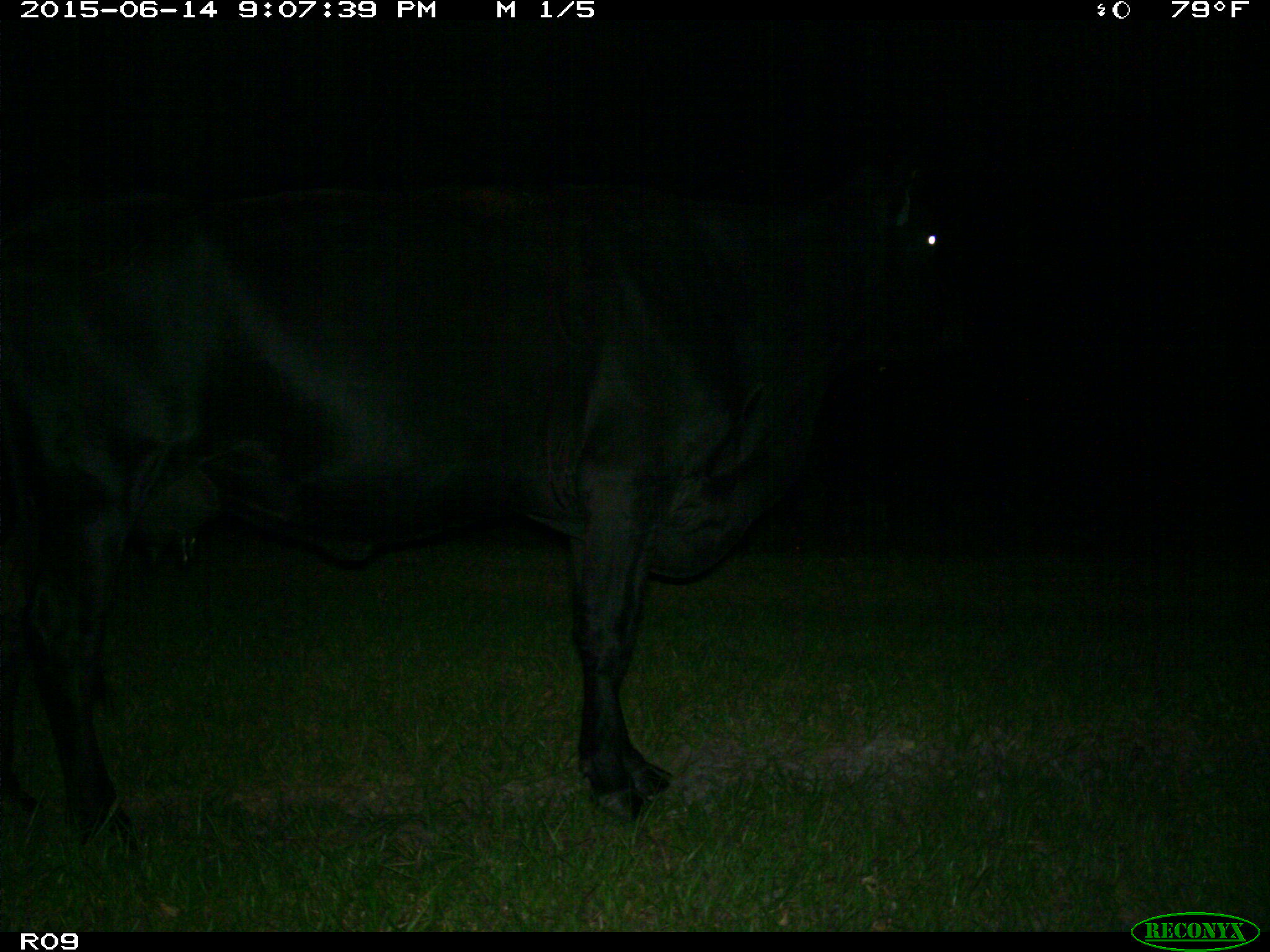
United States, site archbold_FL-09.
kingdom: Animalia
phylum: Chordata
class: Mammalia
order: Artiodactyla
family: Bovidae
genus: Bos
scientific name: Bos taurus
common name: domestic cow